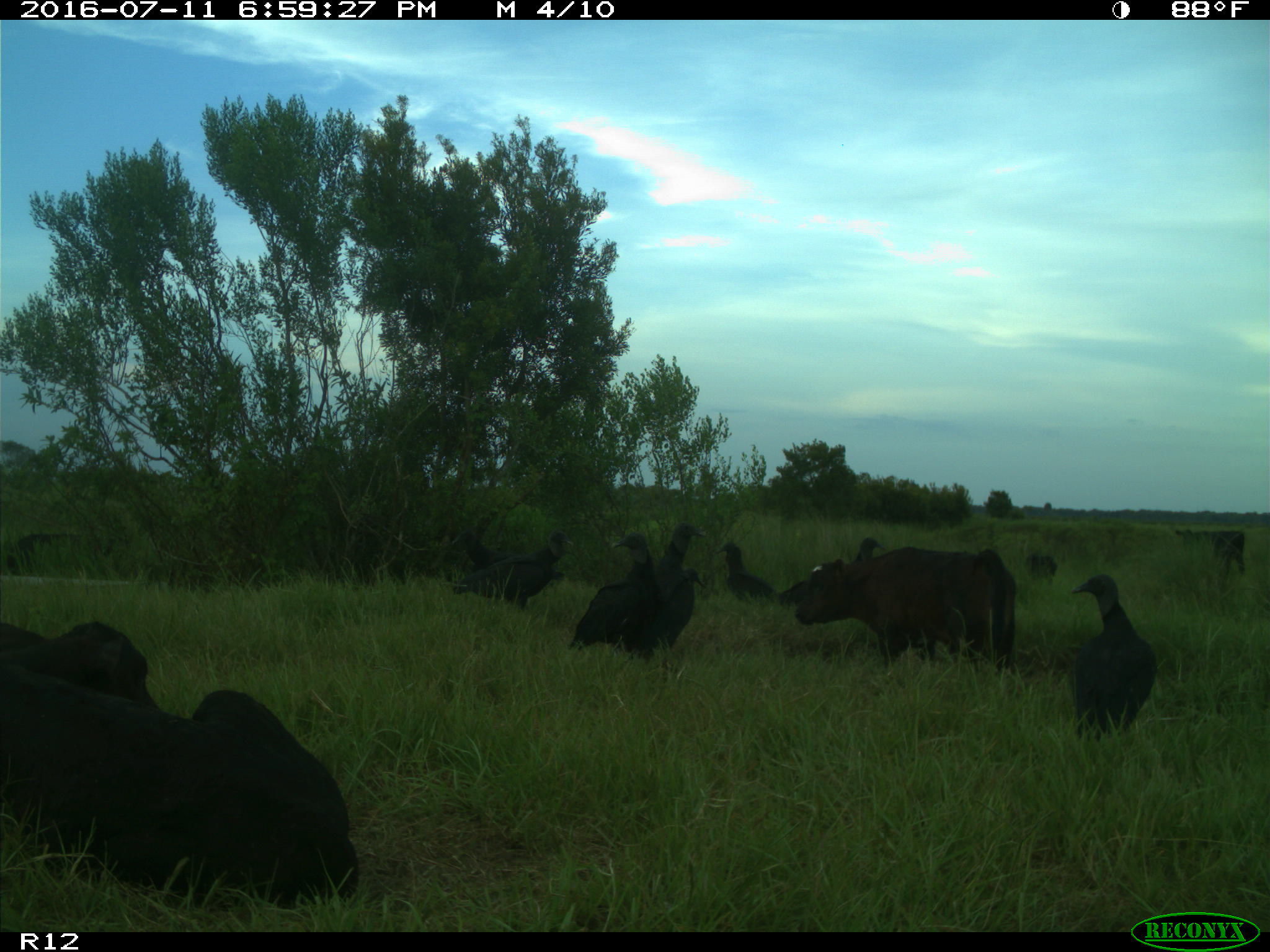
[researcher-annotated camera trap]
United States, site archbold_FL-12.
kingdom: Animalia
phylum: Chordata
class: Mammalia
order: Artiodactyla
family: Bovidae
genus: Bos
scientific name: Bos taurus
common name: domestic cow